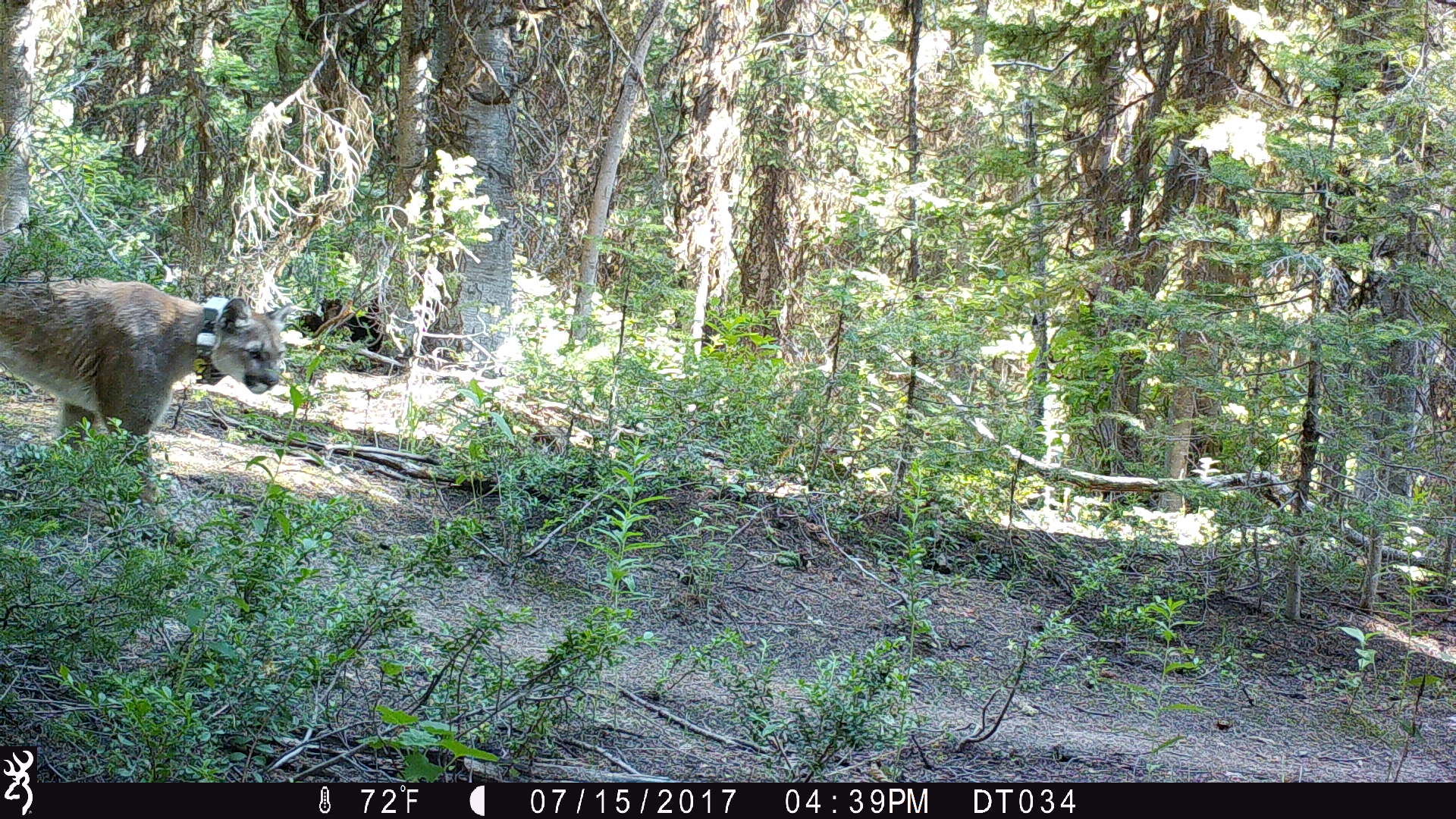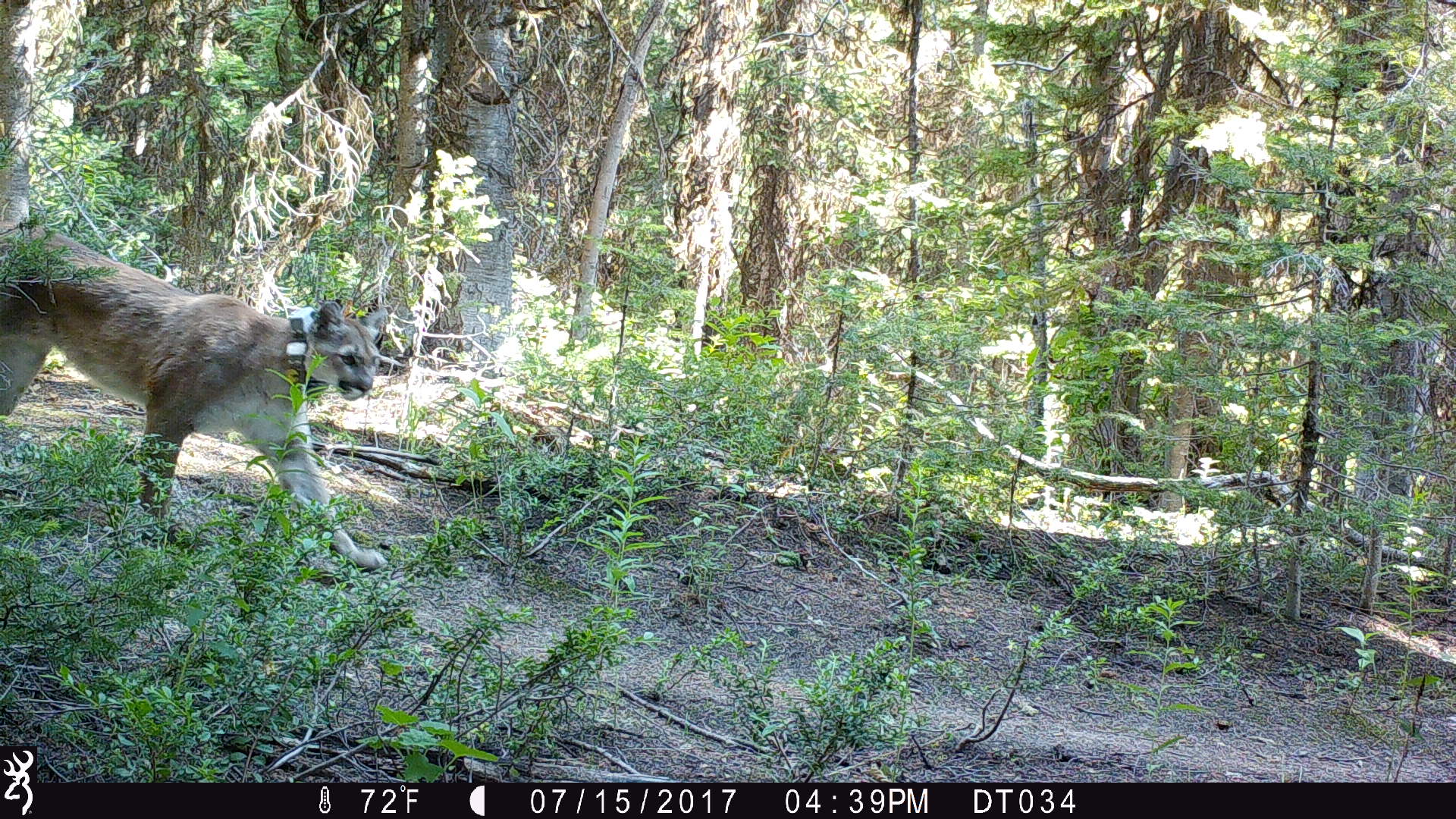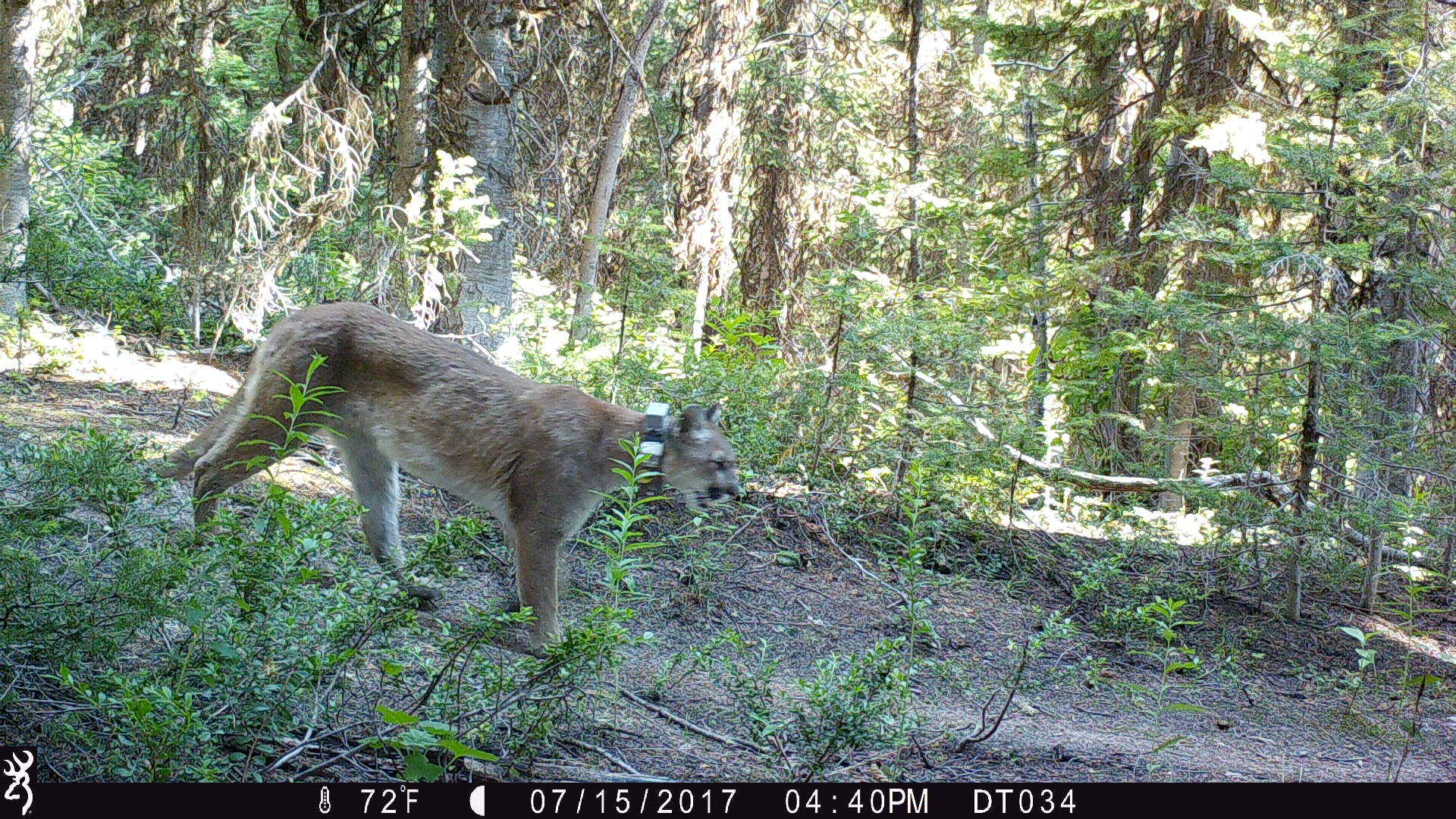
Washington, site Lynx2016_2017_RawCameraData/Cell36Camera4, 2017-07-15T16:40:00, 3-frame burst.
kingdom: Animalia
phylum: Chordata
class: Mammalia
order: Carnivora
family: Felidae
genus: Puma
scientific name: Puma concolor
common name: mountain lion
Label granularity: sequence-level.